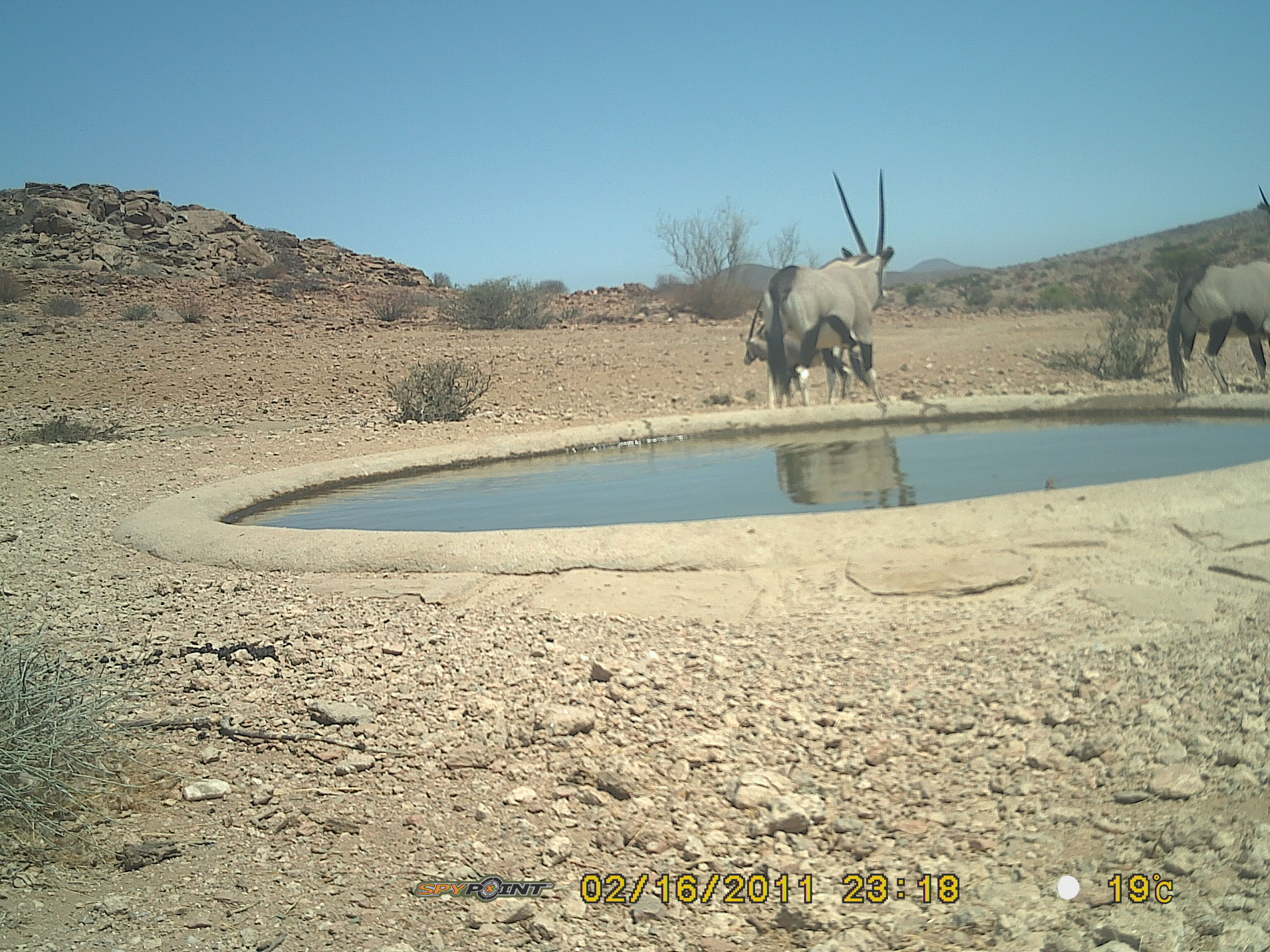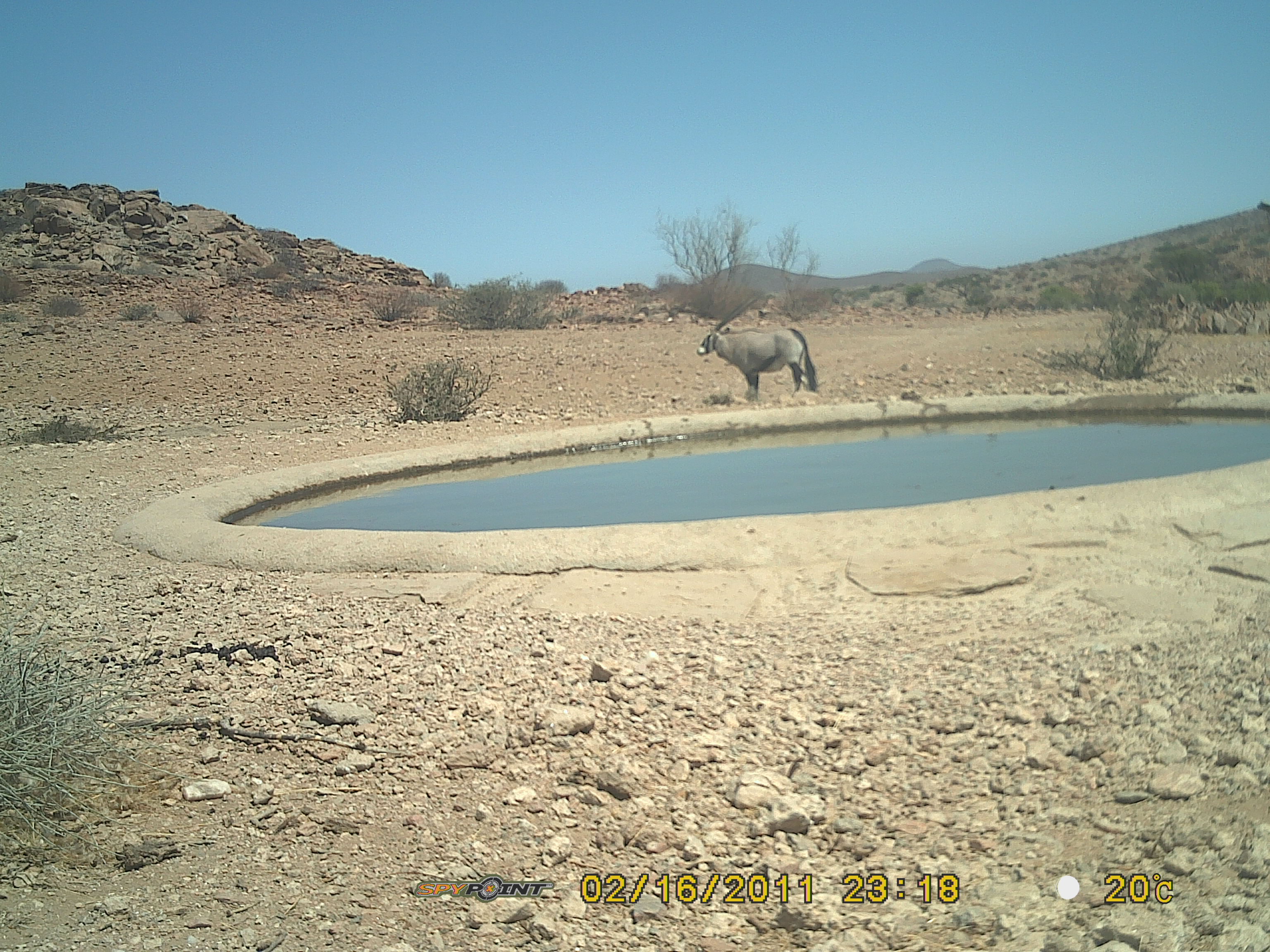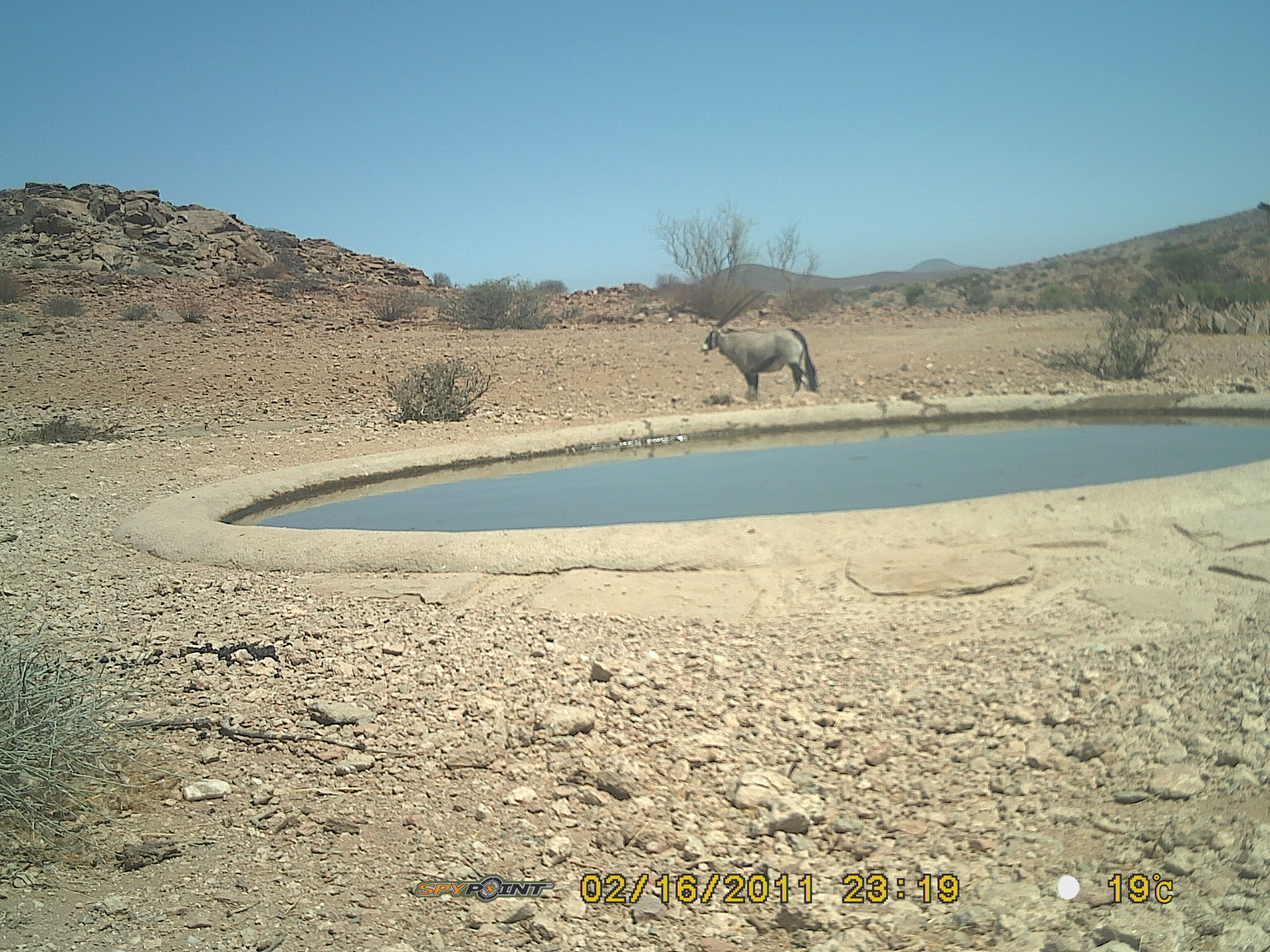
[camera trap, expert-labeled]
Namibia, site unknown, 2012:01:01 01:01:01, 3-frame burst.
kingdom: Animalia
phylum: Chordata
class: Mammalia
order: Artiodactyla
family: Bovidae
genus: Oryx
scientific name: Oryx gazella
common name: gemsbok